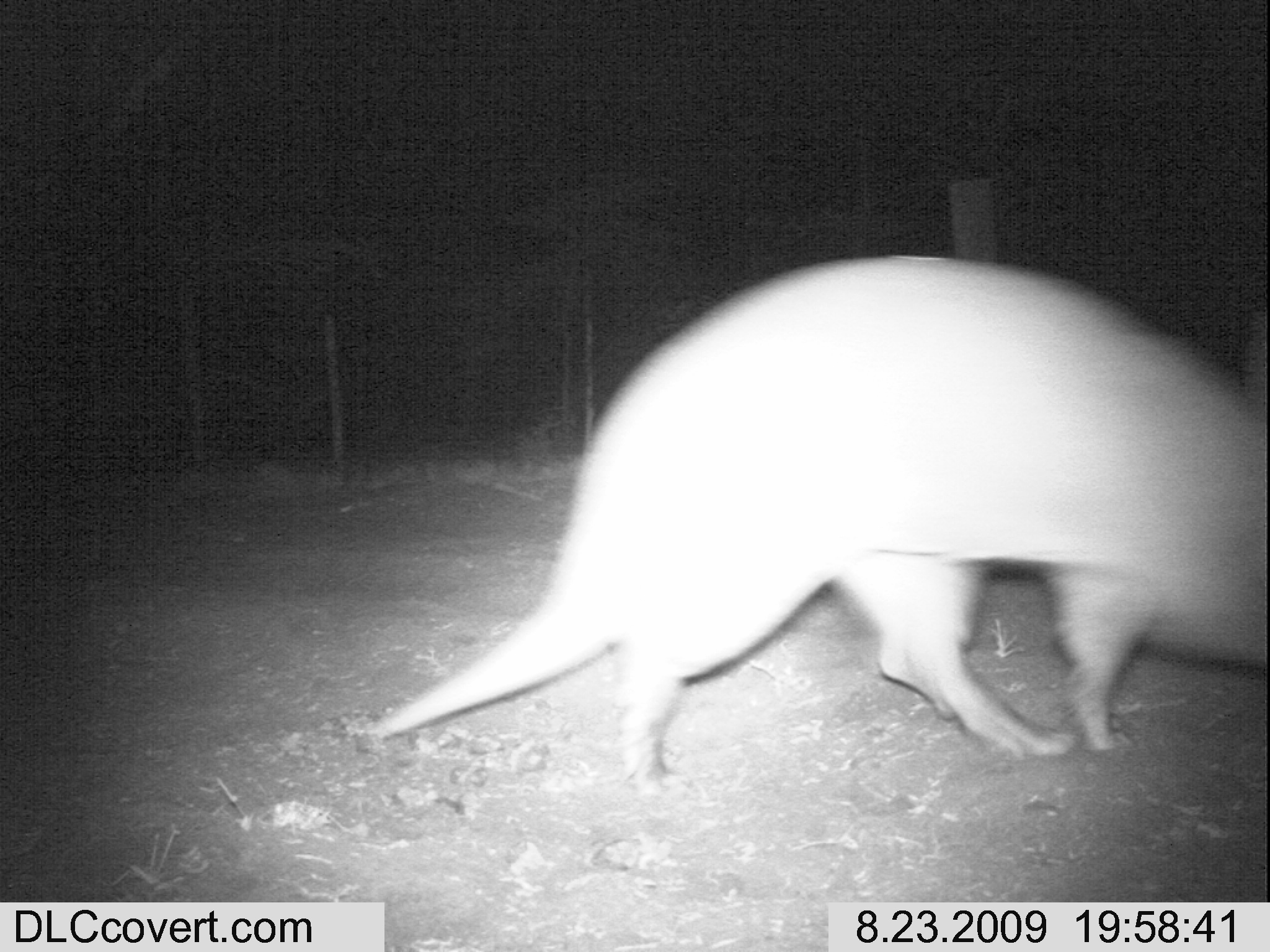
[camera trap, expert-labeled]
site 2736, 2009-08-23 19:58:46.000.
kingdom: Animalia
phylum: Chordata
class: Mammalia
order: Tubulidentata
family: Orycteropodidae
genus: Orycteropus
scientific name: Orycteropus afer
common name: aardvark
Orycteropus afer (aardvark), count 1.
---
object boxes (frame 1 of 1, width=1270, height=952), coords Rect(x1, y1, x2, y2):
orycteropus afer: Rect(364, 246, 1270, 787)